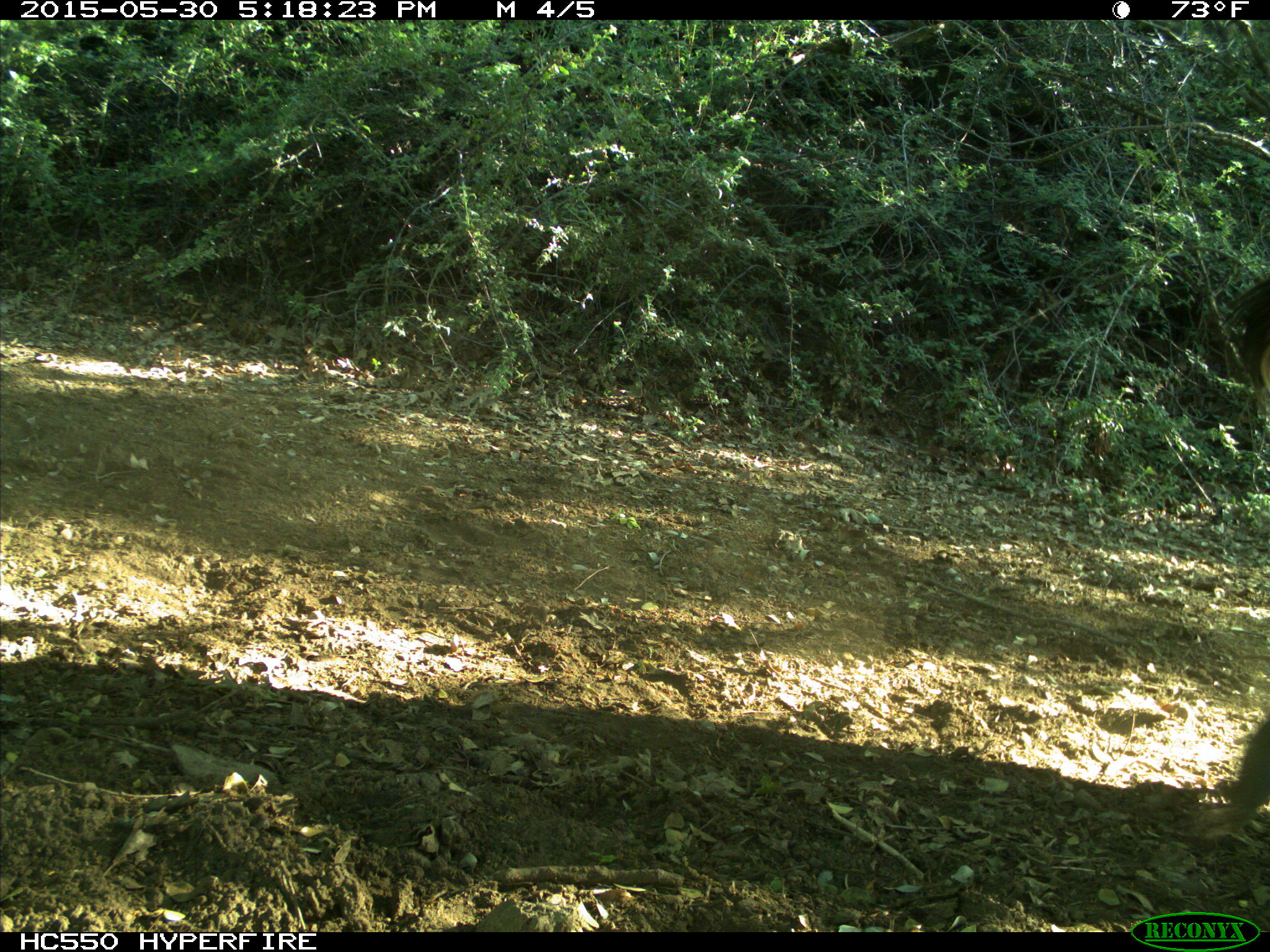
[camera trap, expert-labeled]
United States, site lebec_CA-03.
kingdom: Animalia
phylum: Chordata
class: Mammalia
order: Artiodactyla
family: Bovidae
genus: Bos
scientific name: Bos taurus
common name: domestic cow